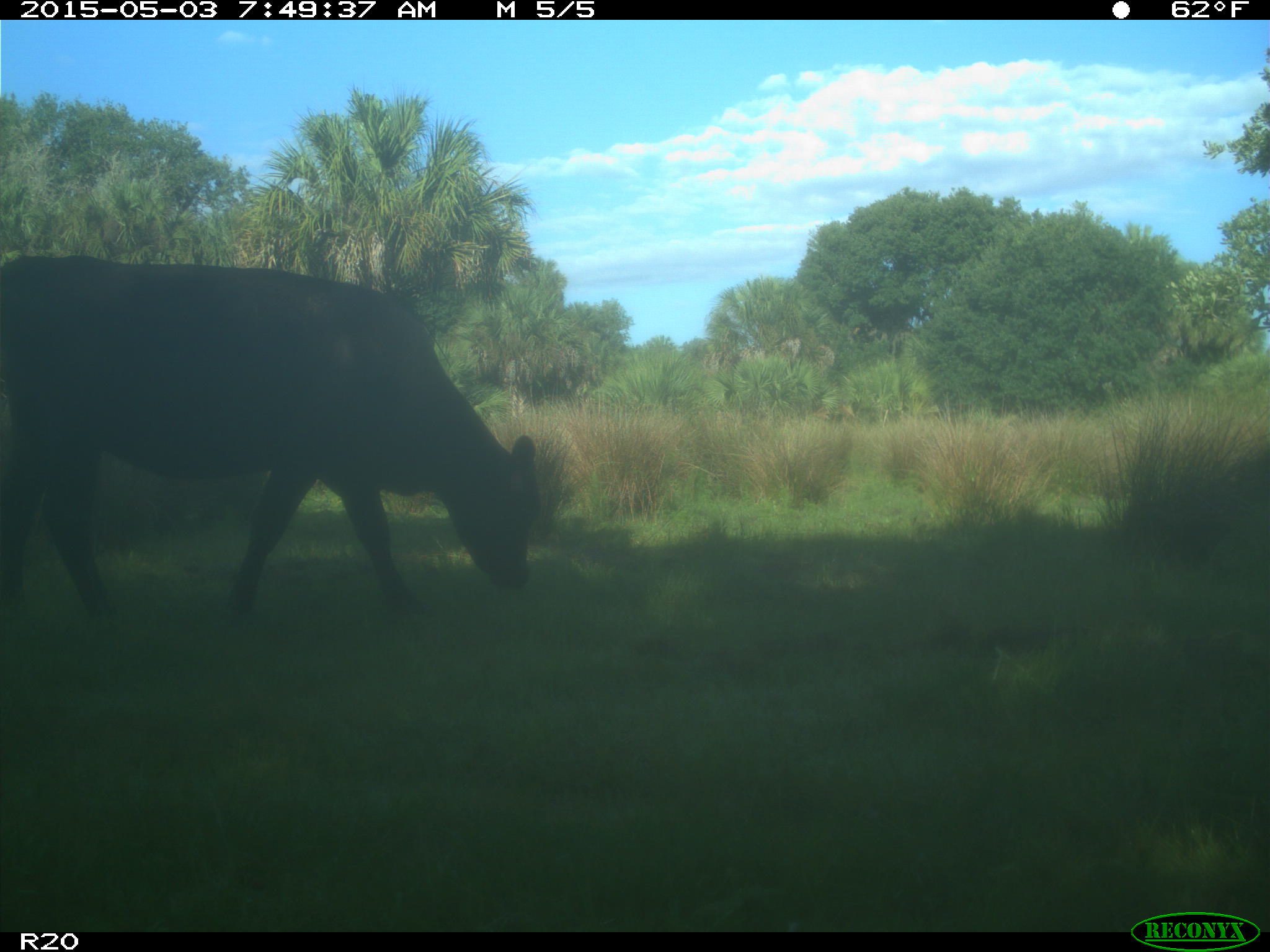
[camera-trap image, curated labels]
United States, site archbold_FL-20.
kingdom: Animalia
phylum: Chordata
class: Mammalia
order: Artiodactyla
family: Bovidae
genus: Bos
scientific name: Bos taurus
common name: domestic cow